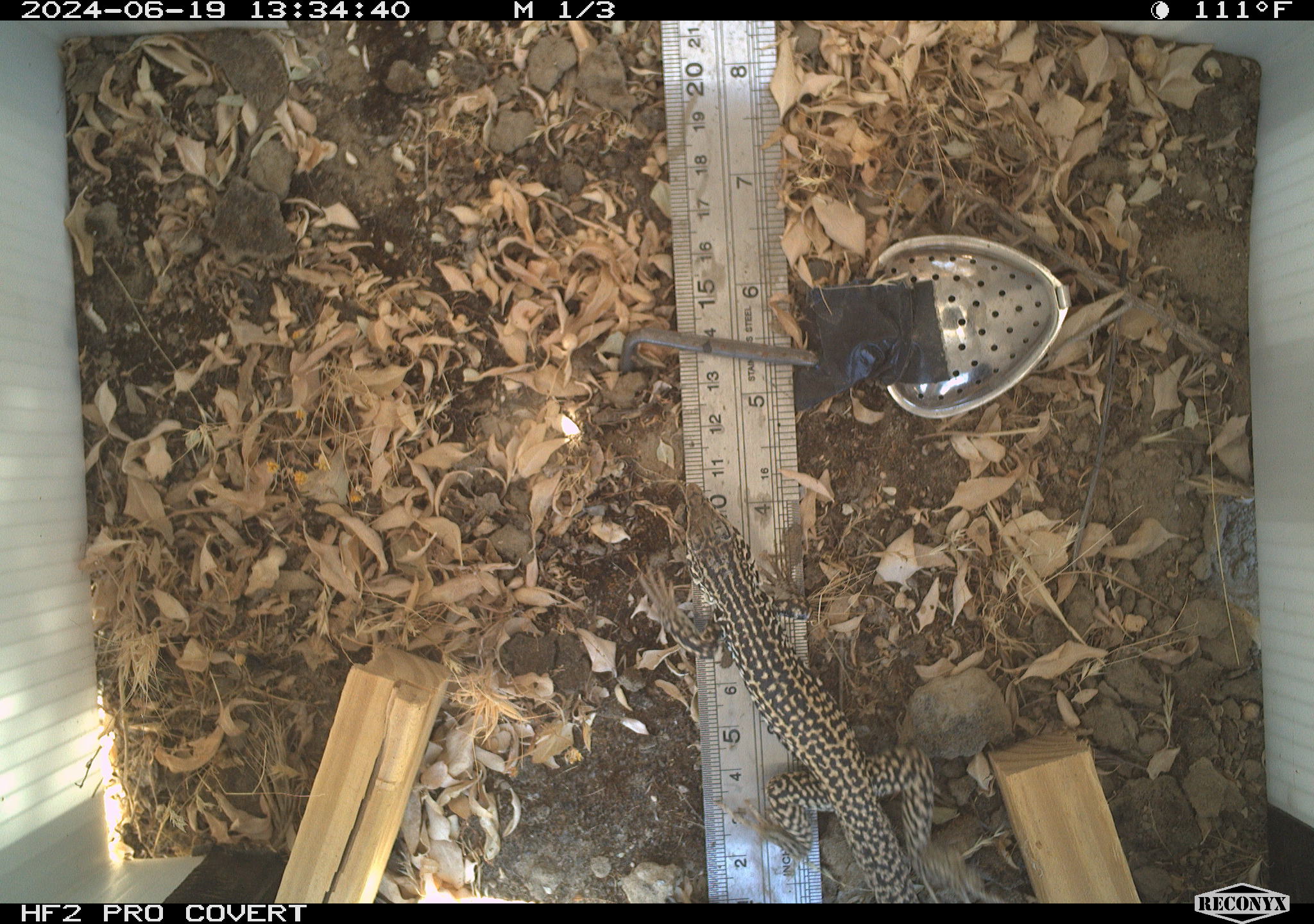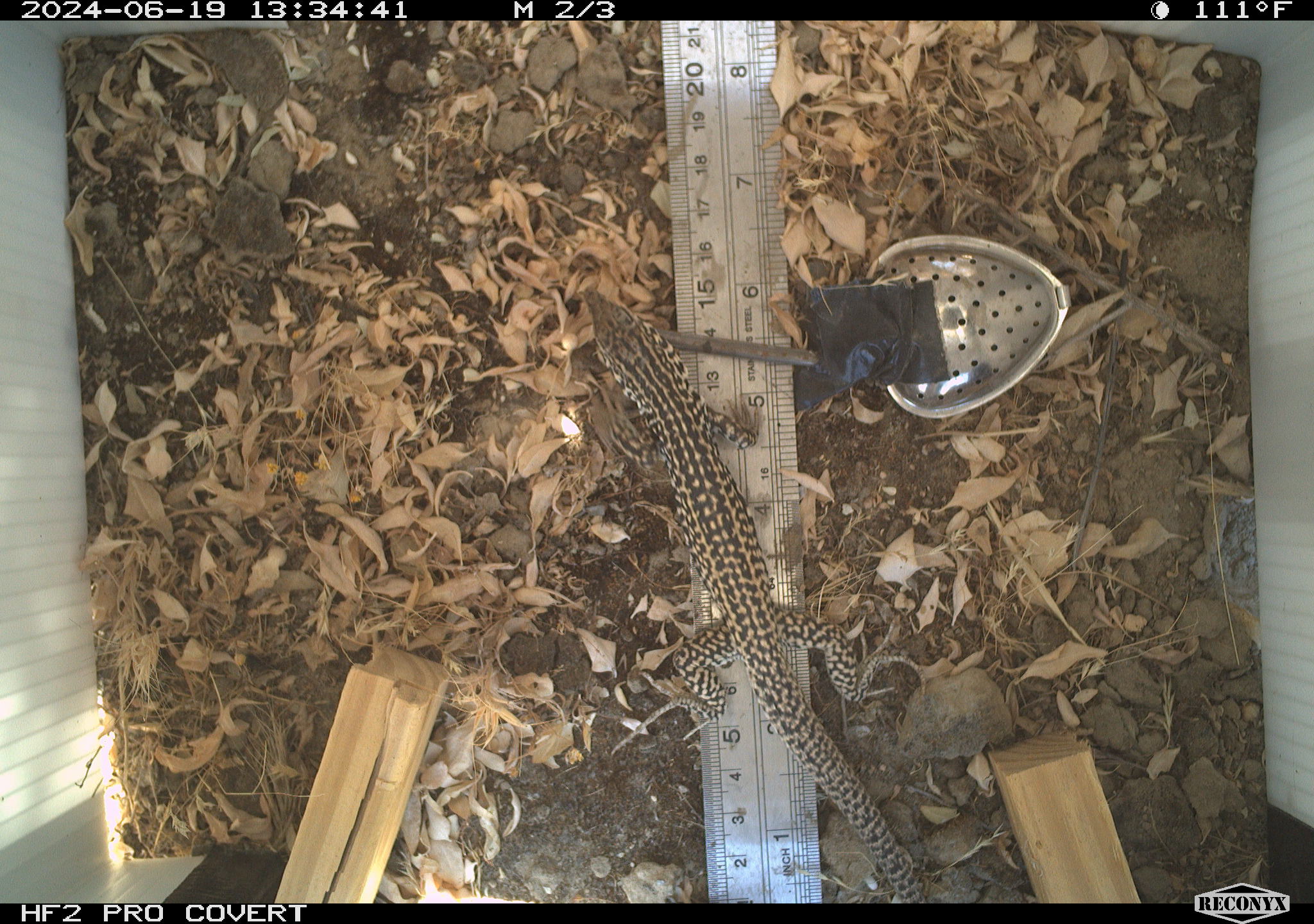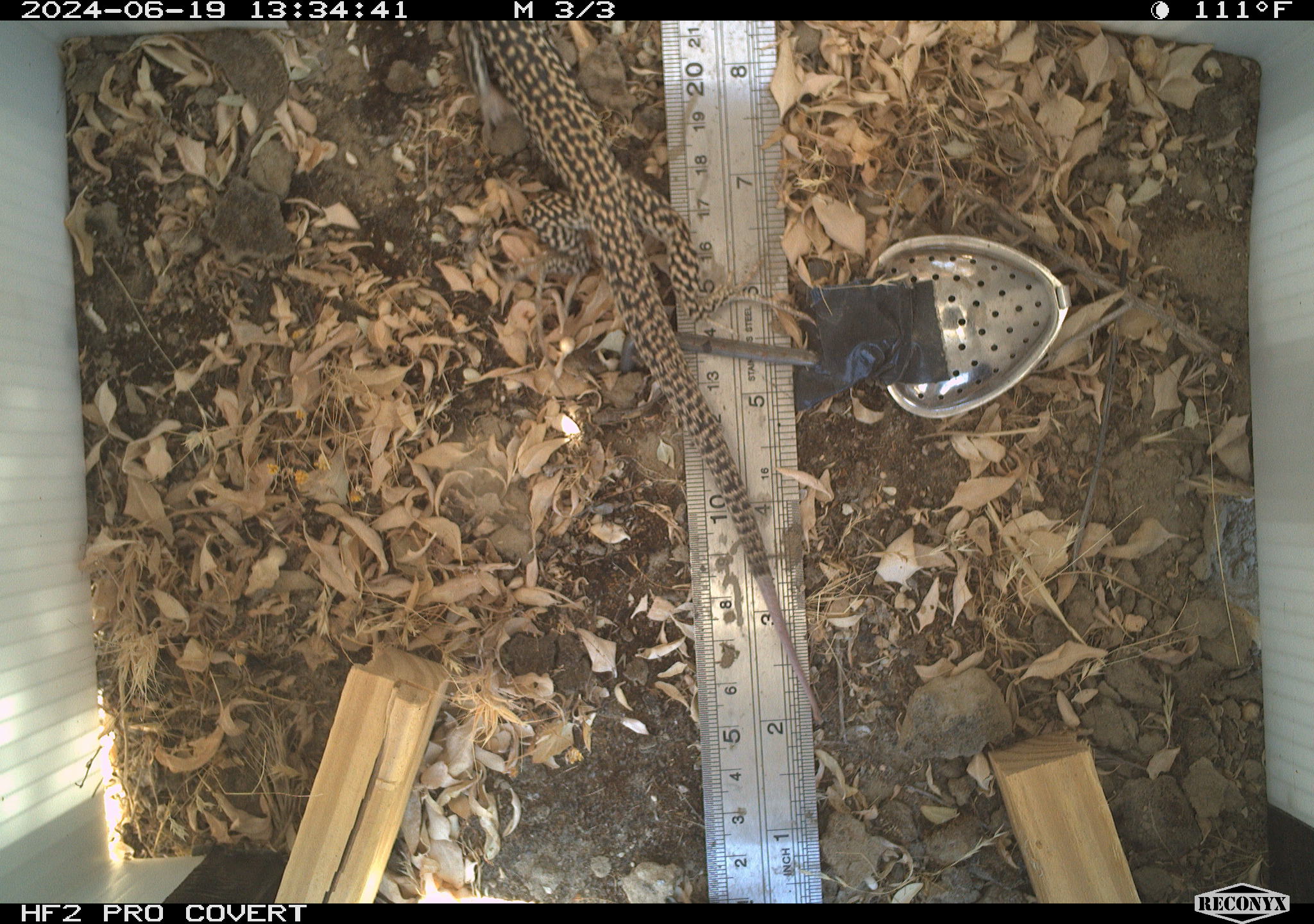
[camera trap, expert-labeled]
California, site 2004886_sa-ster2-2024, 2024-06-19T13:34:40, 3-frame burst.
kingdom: Animalia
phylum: Chordata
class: Reptilia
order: Squamata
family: Teiidae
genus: Aspidoscelis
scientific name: Aspidoscelis tigris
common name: western whiptail